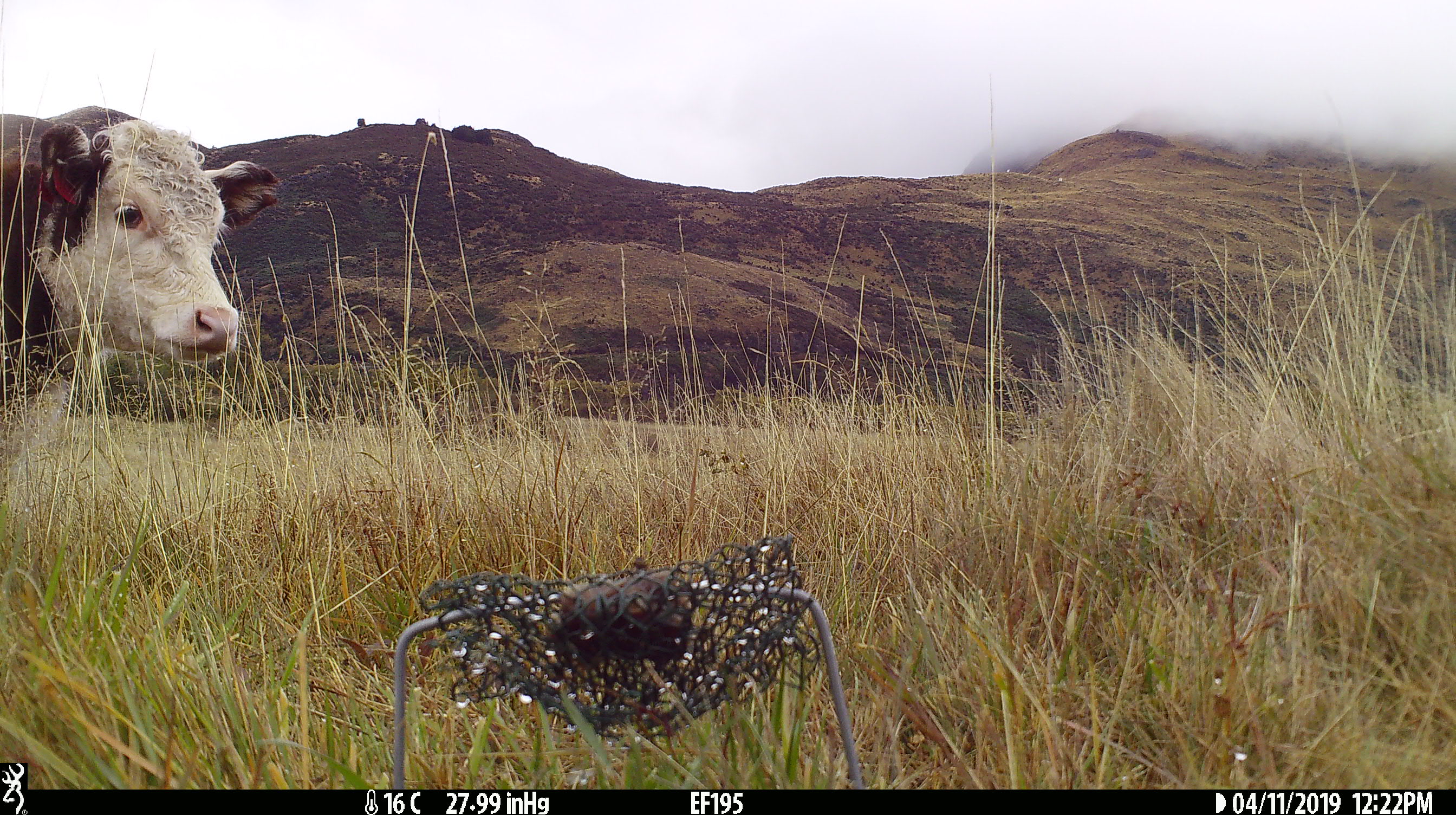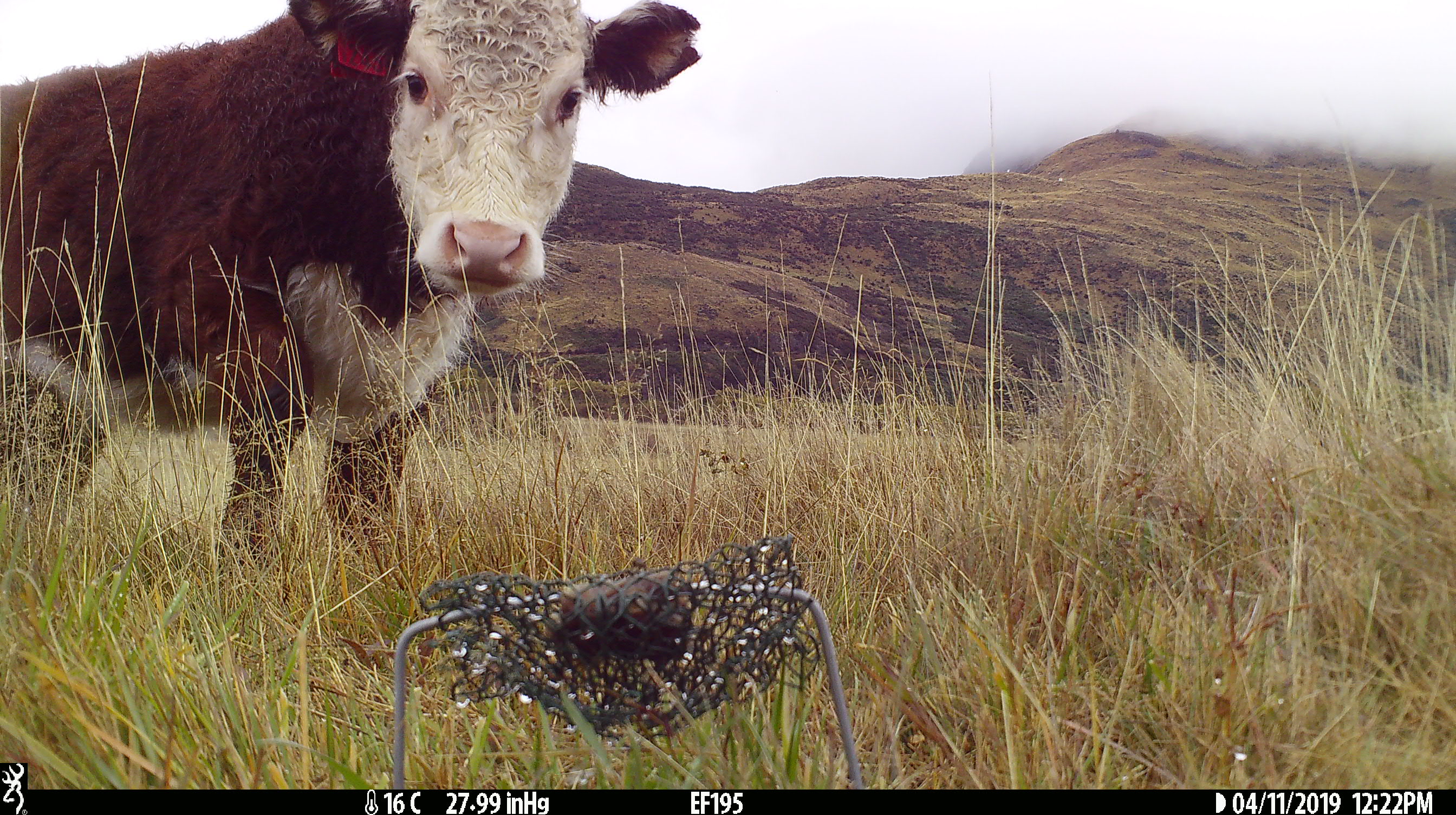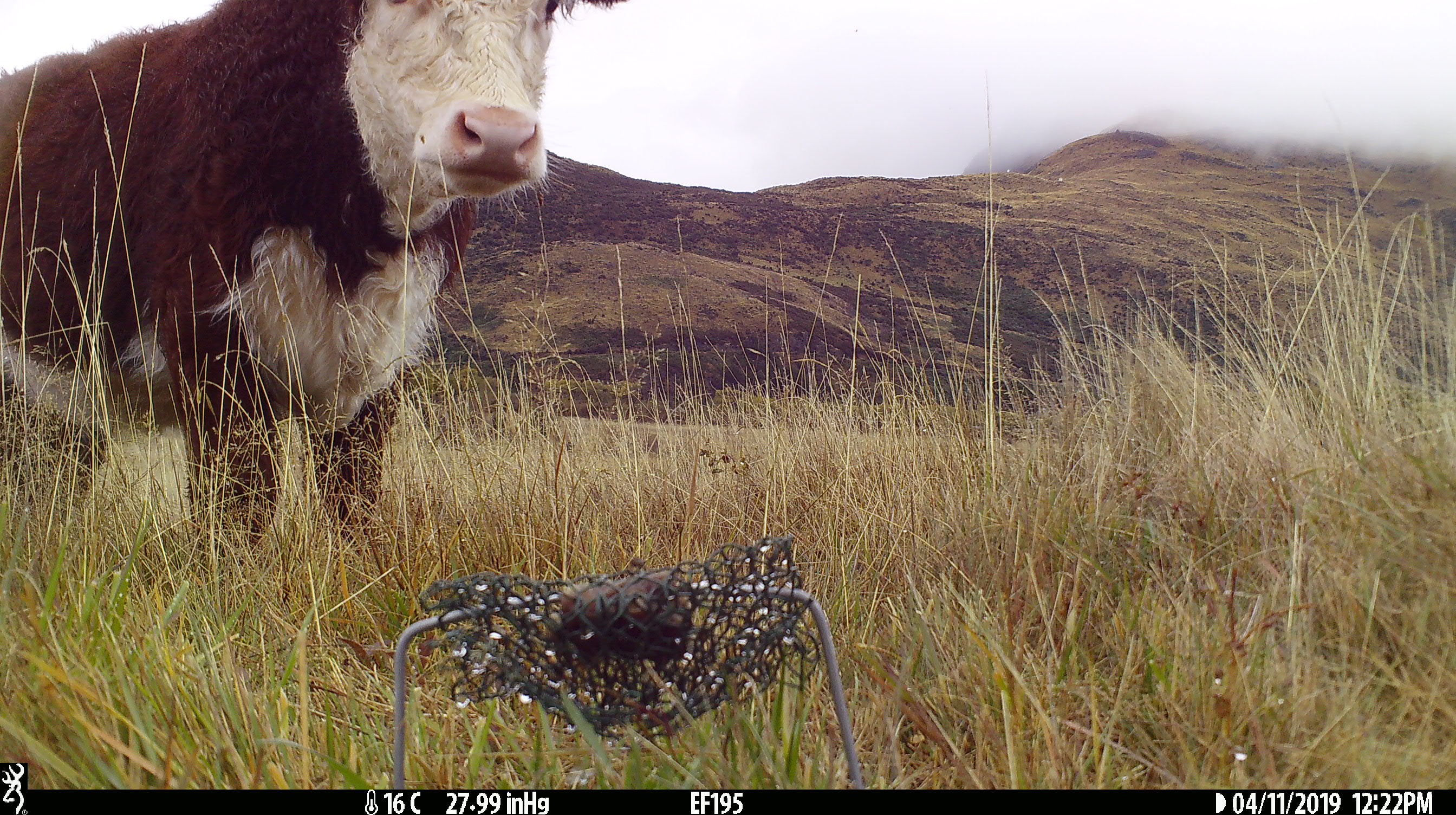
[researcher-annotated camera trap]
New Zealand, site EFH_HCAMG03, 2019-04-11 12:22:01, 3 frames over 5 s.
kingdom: Animalia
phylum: Chordata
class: Mammalia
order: Artiodactyla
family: Bovidae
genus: Bos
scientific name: Bos taurus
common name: domestic cow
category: cow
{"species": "cow (domestic cow) (Bos taurus)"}